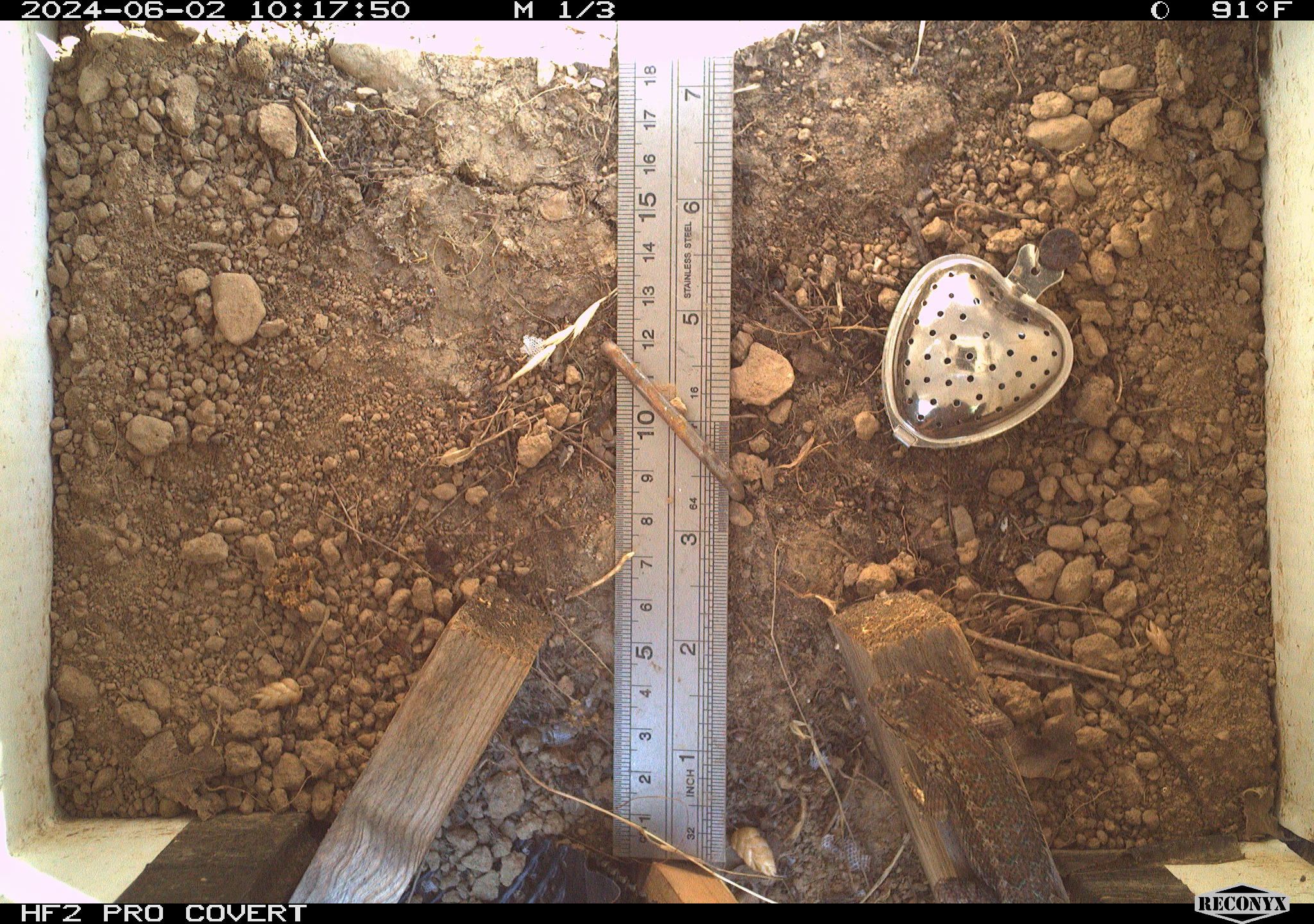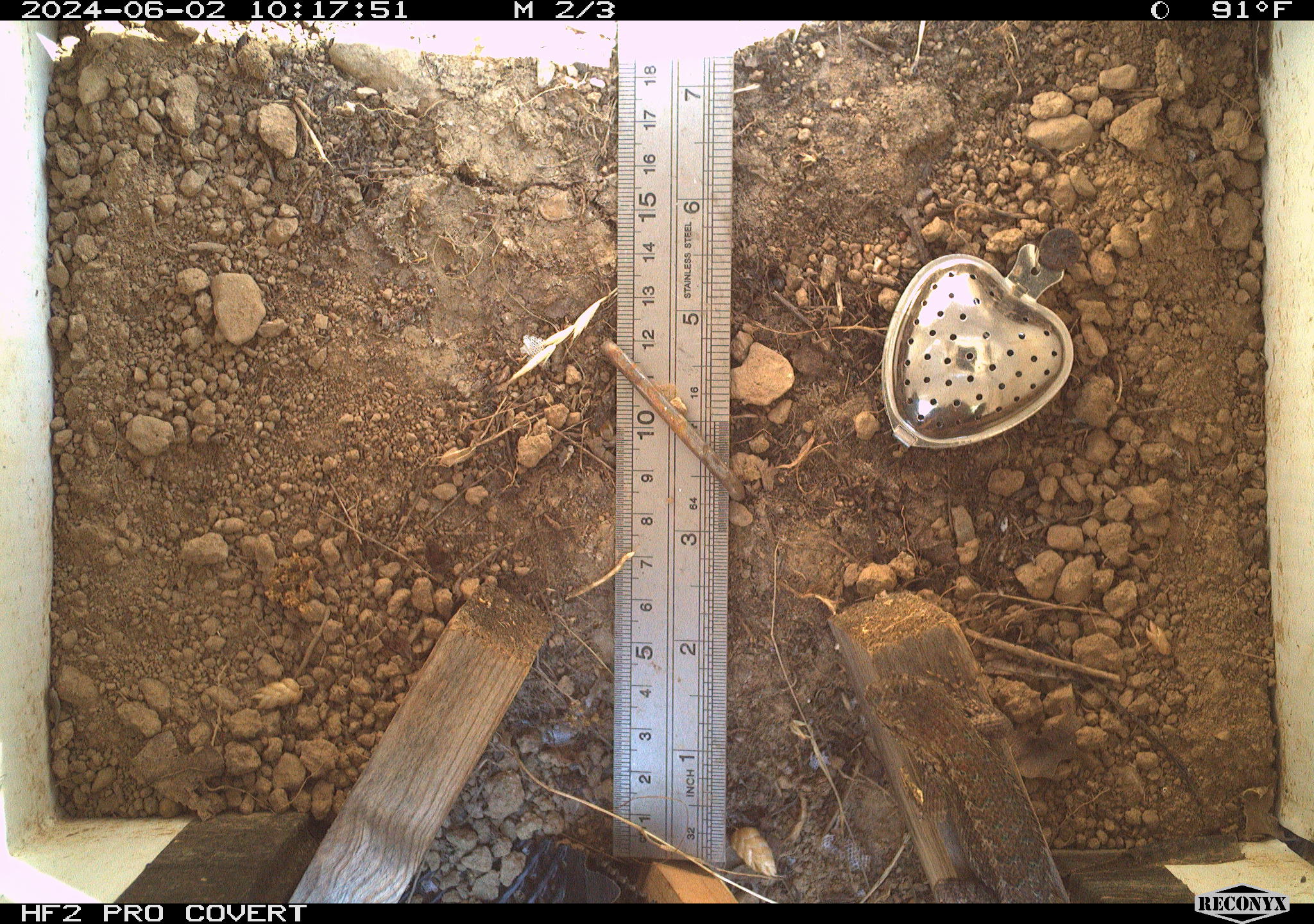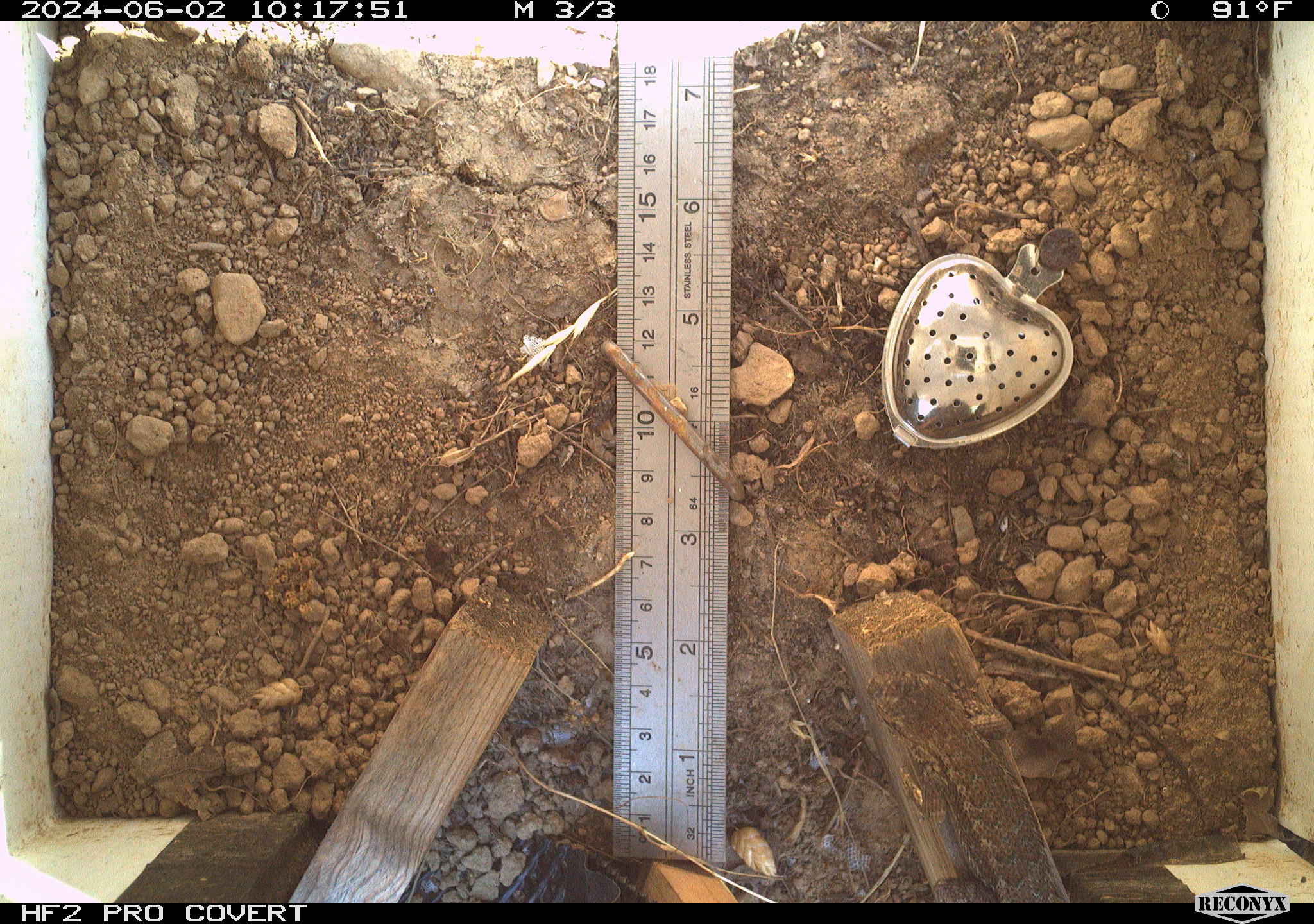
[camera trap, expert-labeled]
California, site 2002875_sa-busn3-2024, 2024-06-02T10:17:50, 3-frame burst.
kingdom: Animalia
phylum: Chordata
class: Reptilia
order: Squamata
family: Phrynosomatidae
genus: Sceloporus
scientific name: Sceloporus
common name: spiny lizards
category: sceloporus species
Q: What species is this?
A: Sceloporus species (spiny lizards) (Sceloporus).